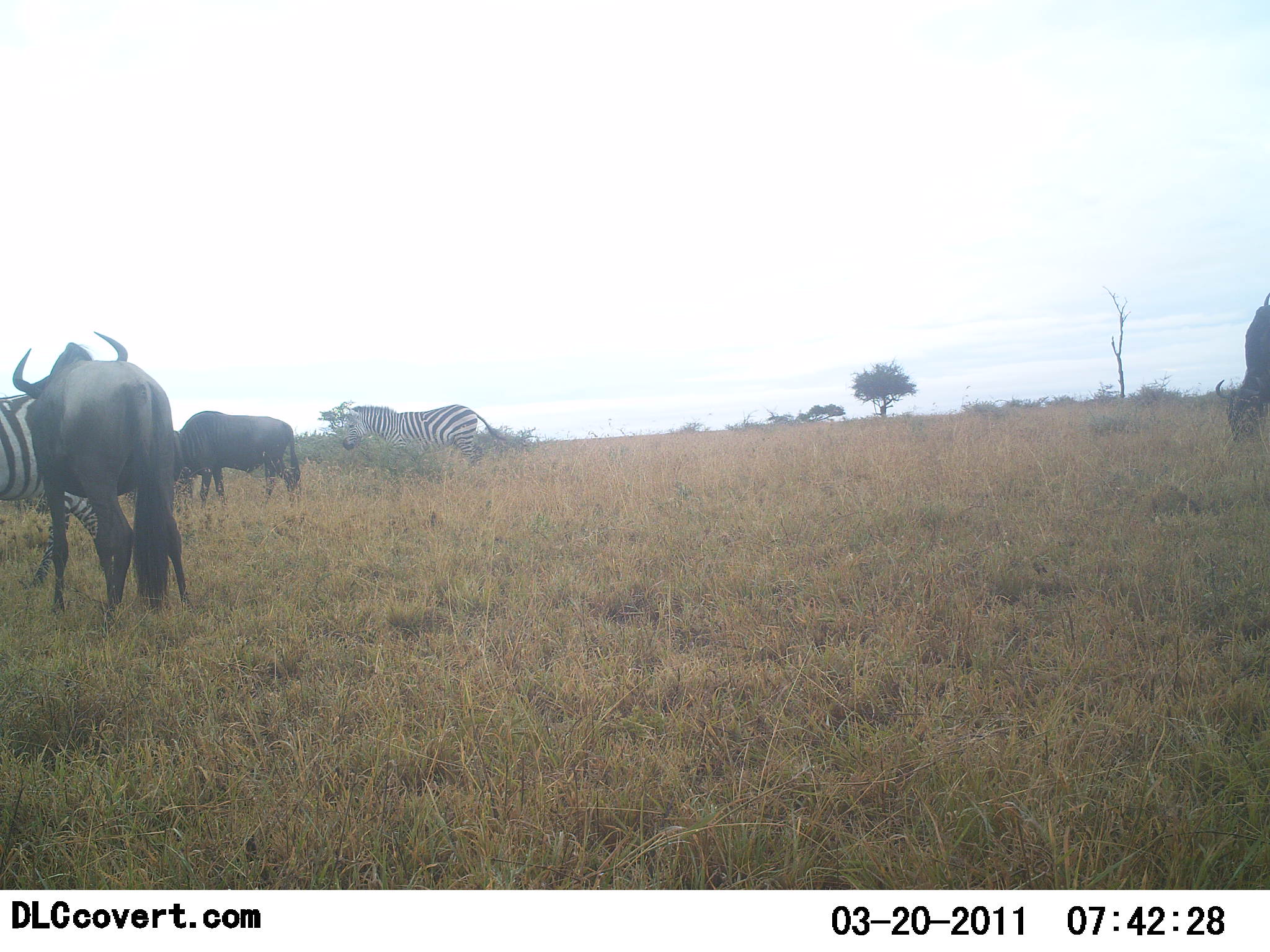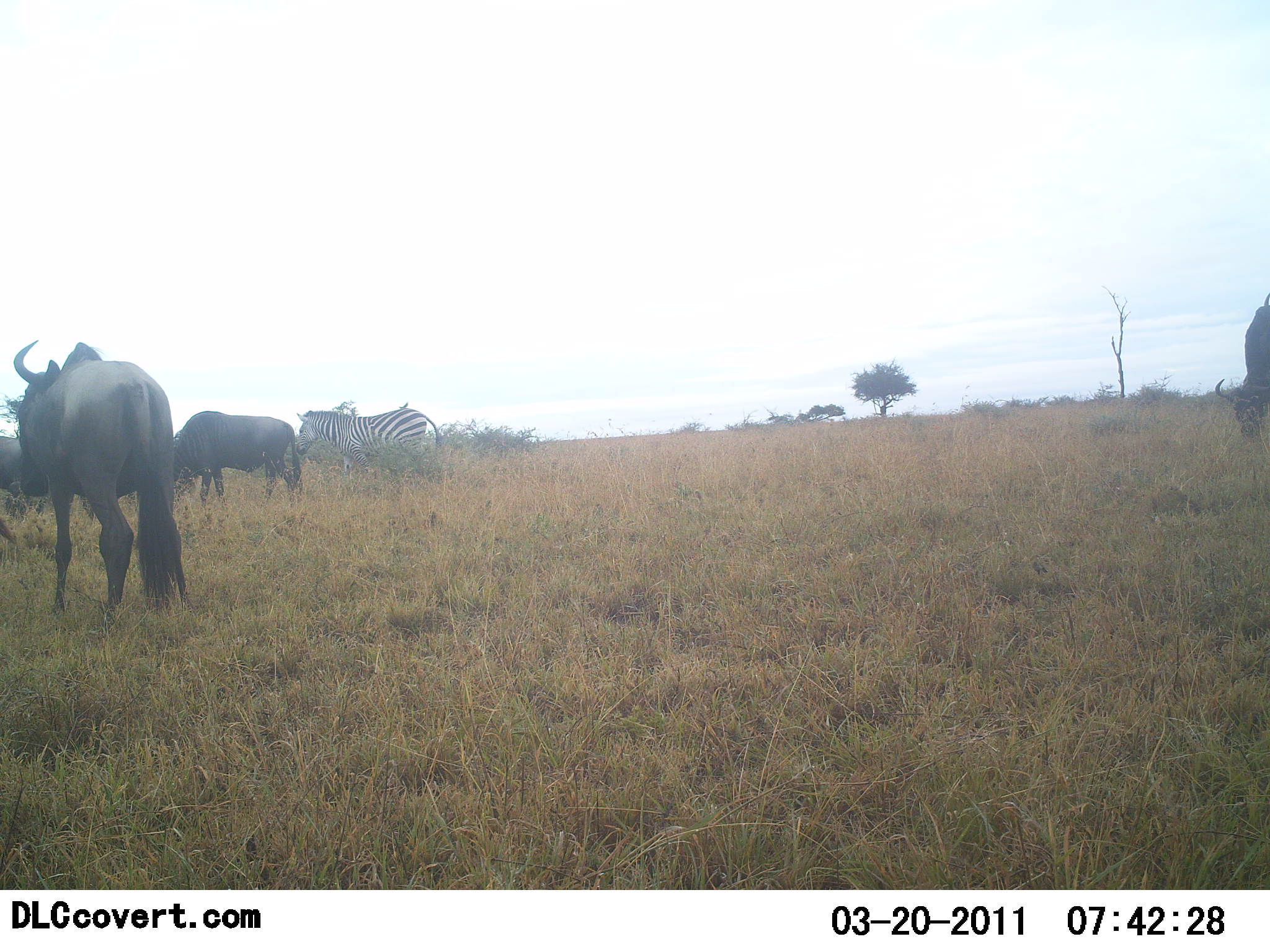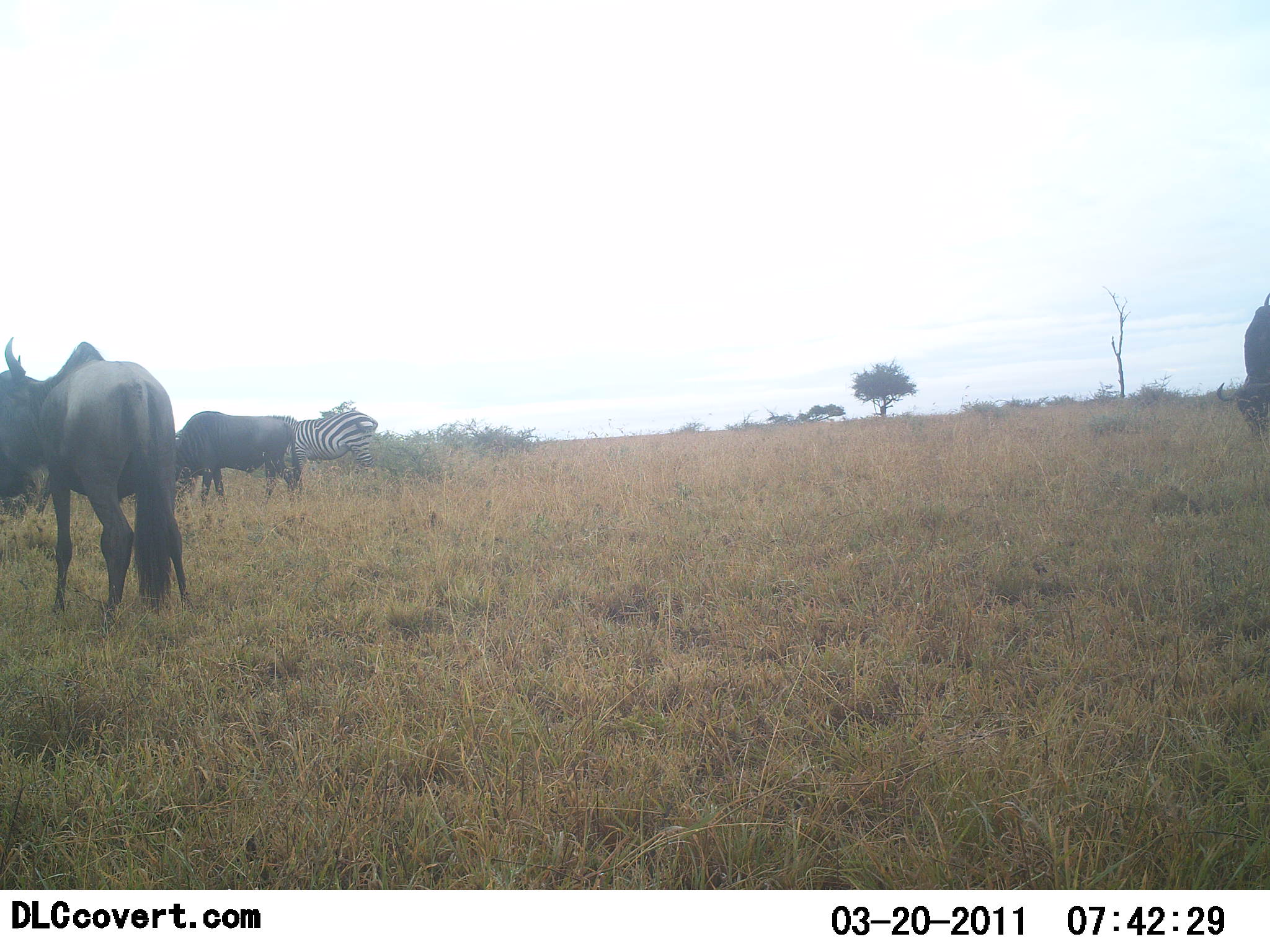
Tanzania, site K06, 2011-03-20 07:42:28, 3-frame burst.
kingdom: Animalia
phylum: Chordata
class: Mammalia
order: Artiodactyla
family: Bovidae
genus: Connochaetes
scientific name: Connochaetes taurinus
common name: blue wildebeest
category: wildebeest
Wildebeest (blue wildebeest) (Connochaetes taurinus), count 4. Behavior (volunteer vote fractions): standing 75%, resting 0%, moving 0%, interacting 0%. Young present (vote fraction): 0%. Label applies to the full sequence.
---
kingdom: Animalia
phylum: Chordata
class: Mammalia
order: Perissodactyla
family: Equidae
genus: Equus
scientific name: Equus quagga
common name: plains zebra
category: zebra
Zebra (plains zebra) (Equus quagga), count 2. Behavior (volunteer vote fractions): standing 23%, resting 0%, moving 77%, interacting 0%. Young present (vote fraction): 0%. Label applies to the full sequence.